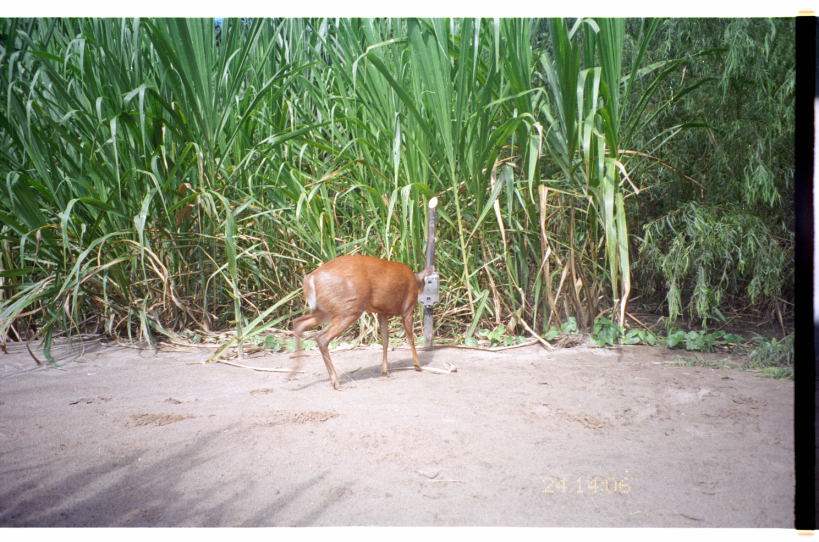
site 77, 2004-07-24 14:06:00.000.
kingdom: Animalia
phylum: Chordata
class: Mammalia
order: Artiodactyla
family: Cervidae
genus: Mazama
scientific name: Mazama americana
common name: red brocket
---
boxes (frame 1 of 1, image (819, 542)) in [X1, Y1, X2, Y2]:
mazama americana: [288, 254, 435, 390]